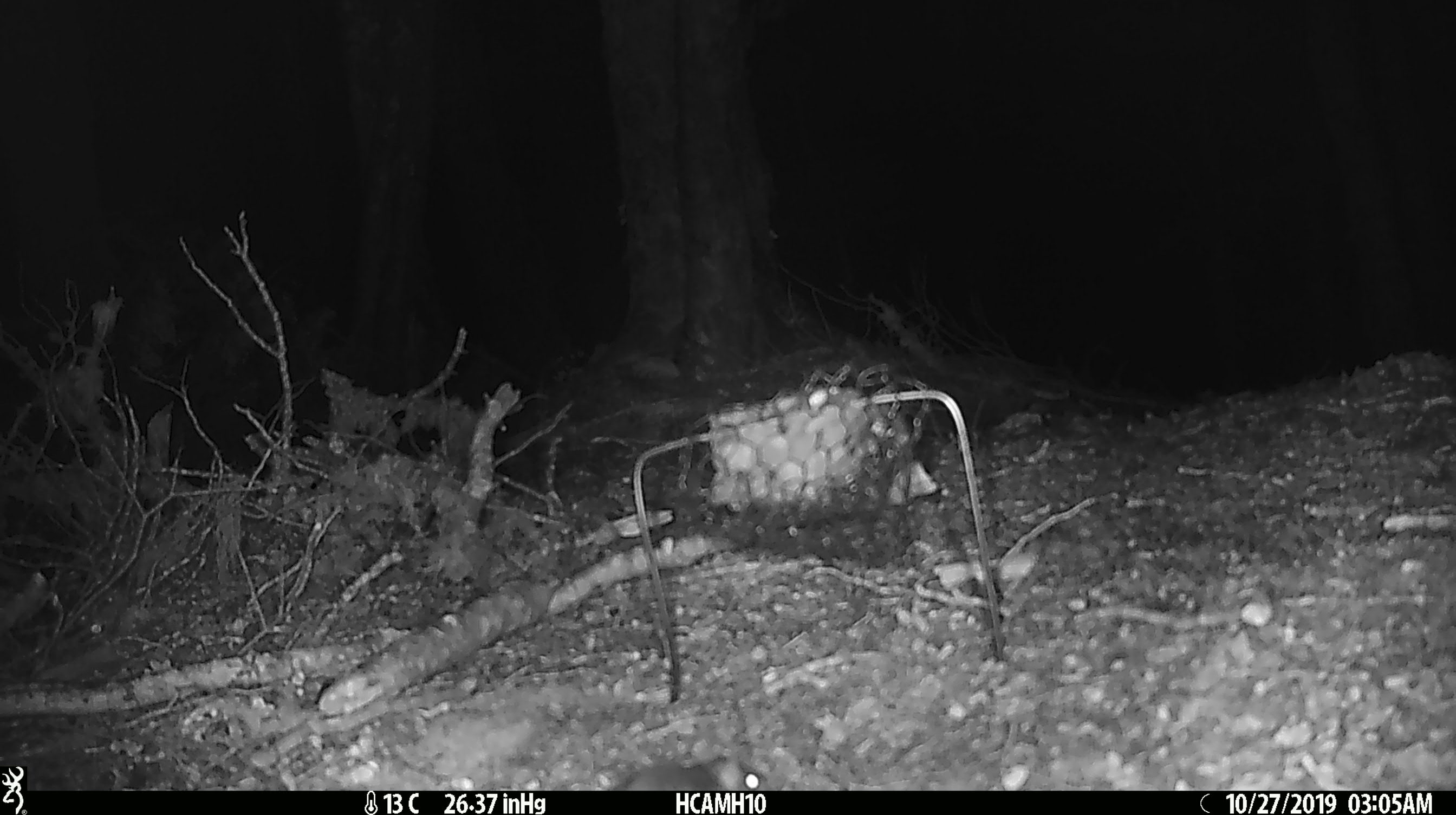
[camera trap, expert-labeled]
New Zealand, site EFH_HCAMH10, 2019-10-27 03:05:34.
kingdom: Animalia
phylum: Chordata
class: Mammalia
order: Rodentia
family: Muridae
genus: Mus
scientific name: Mus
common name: mouse